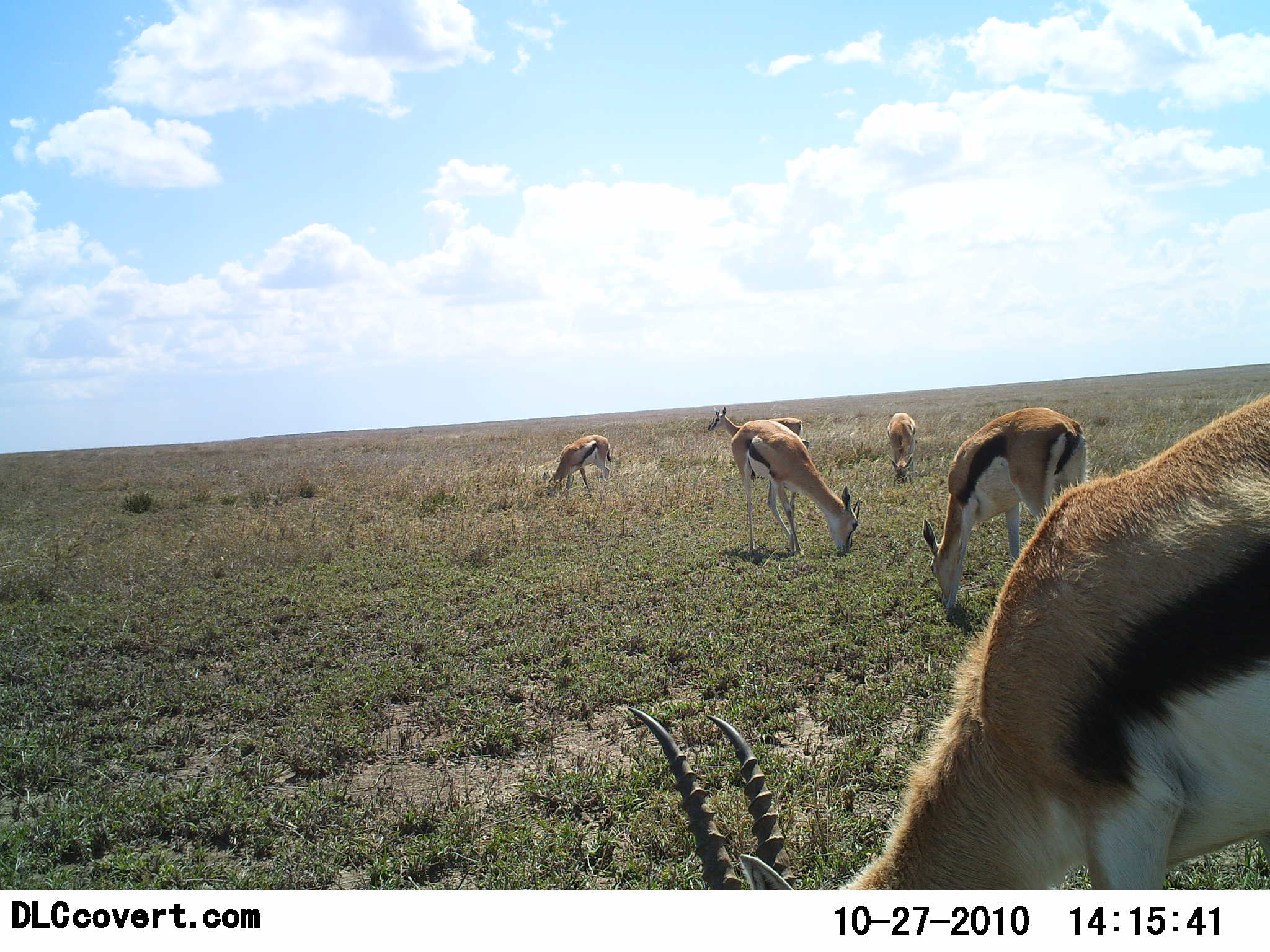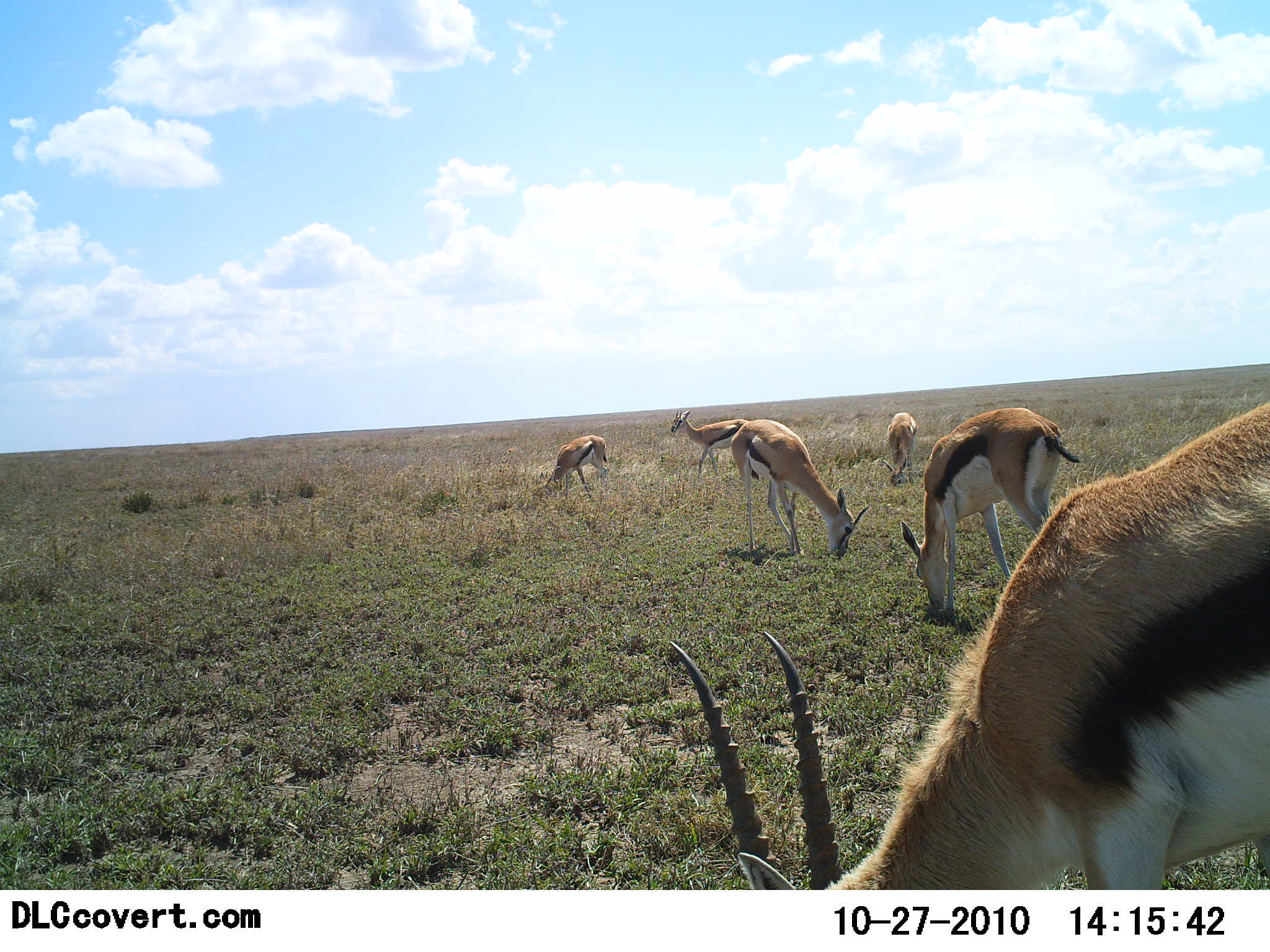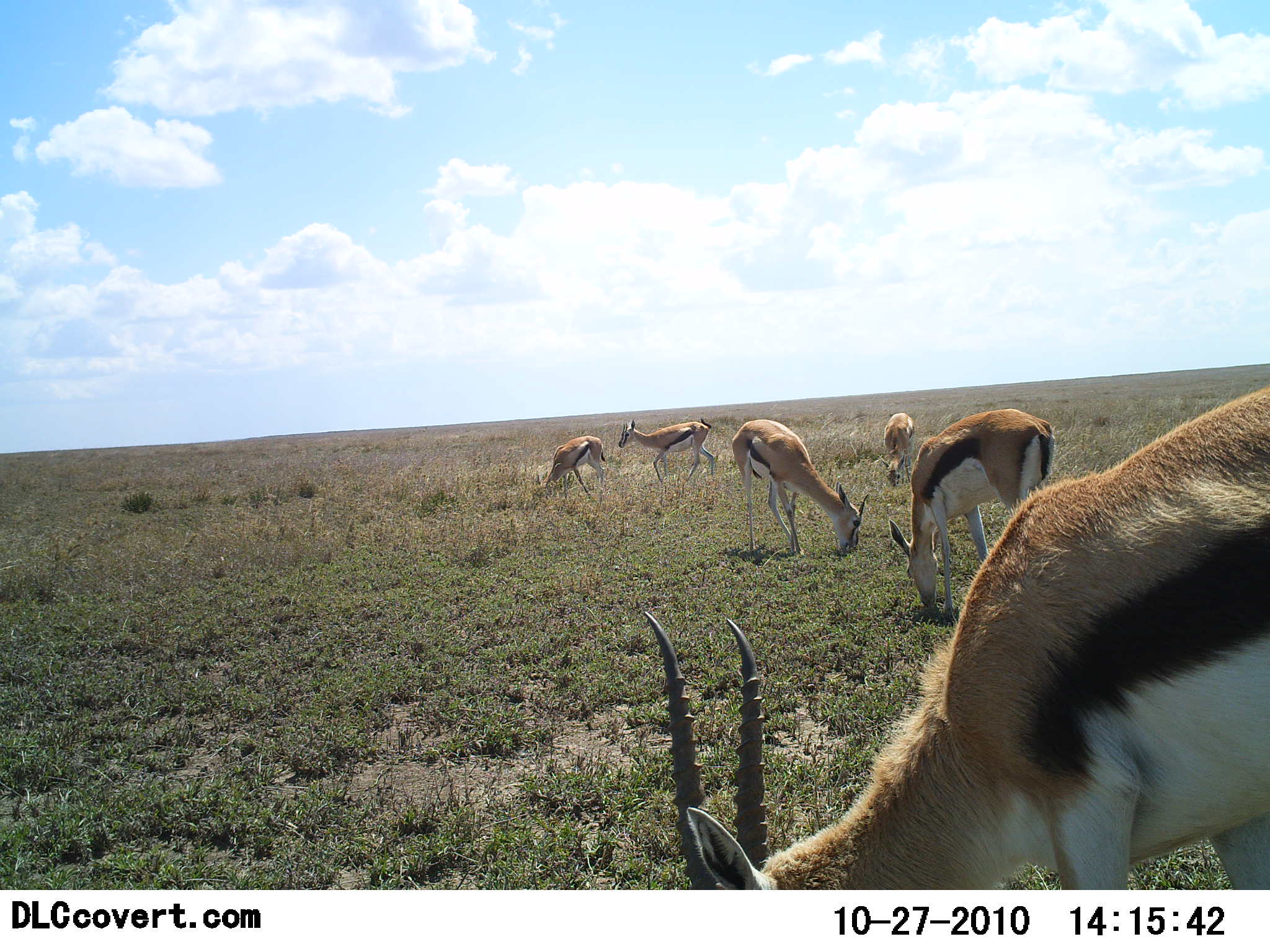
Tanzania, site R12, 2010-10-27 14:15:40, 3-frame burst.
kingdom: Animalia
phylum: Chordata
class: Mammalia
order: Artiodactyla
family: Bovidae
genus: Eudorcas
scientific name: Eudorcas thomsonii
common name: thomson's gazelle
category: gazellethomsons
Gazellethomsons (thomson's gazelle) (Eudorcas thomsonii), count 6. Behavior (volunteer vote fractions): standing 33%, resting 0%, moving 17%, interacting 0%. Young present (vote fraction): 0%. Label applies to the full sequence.